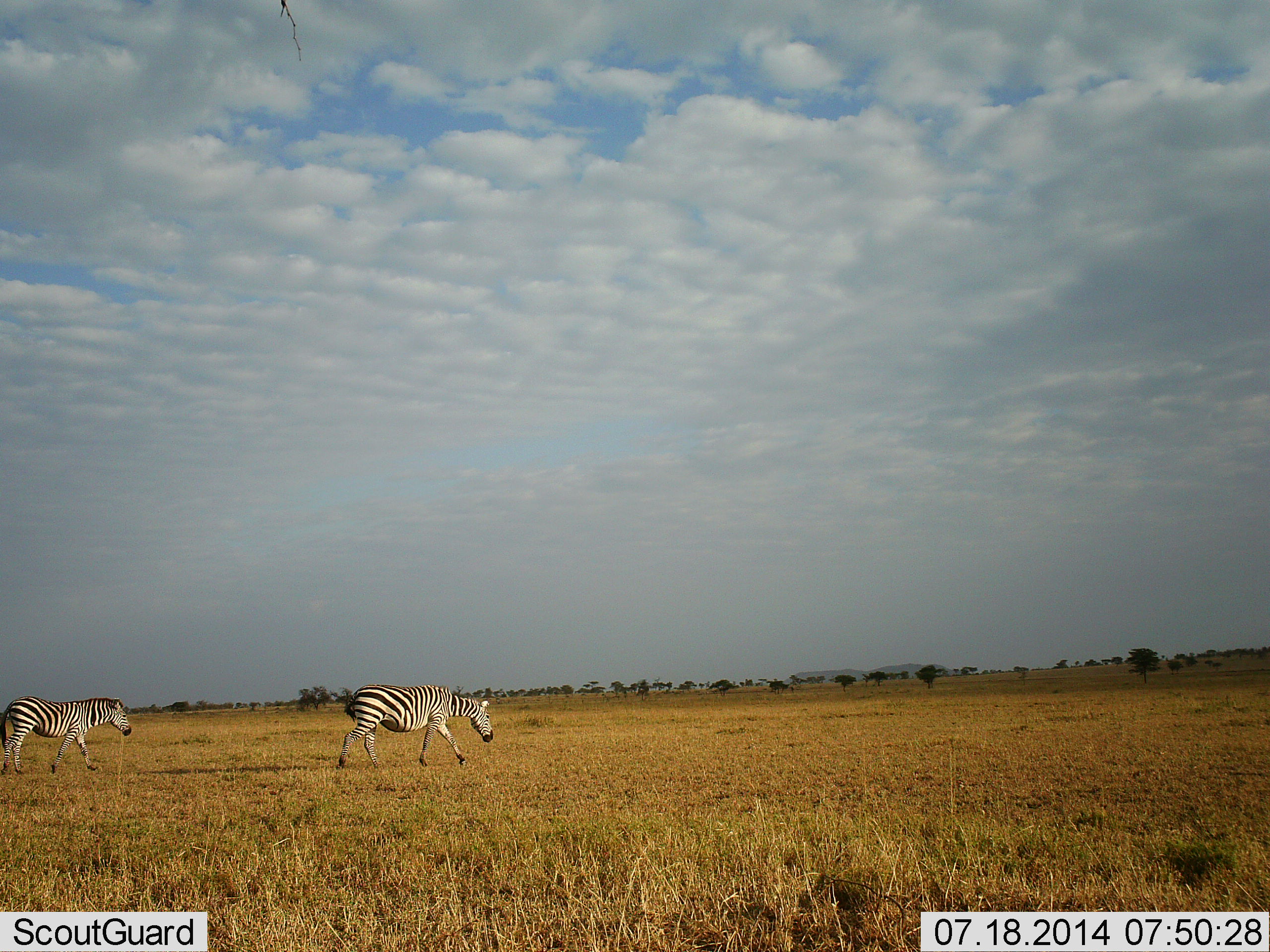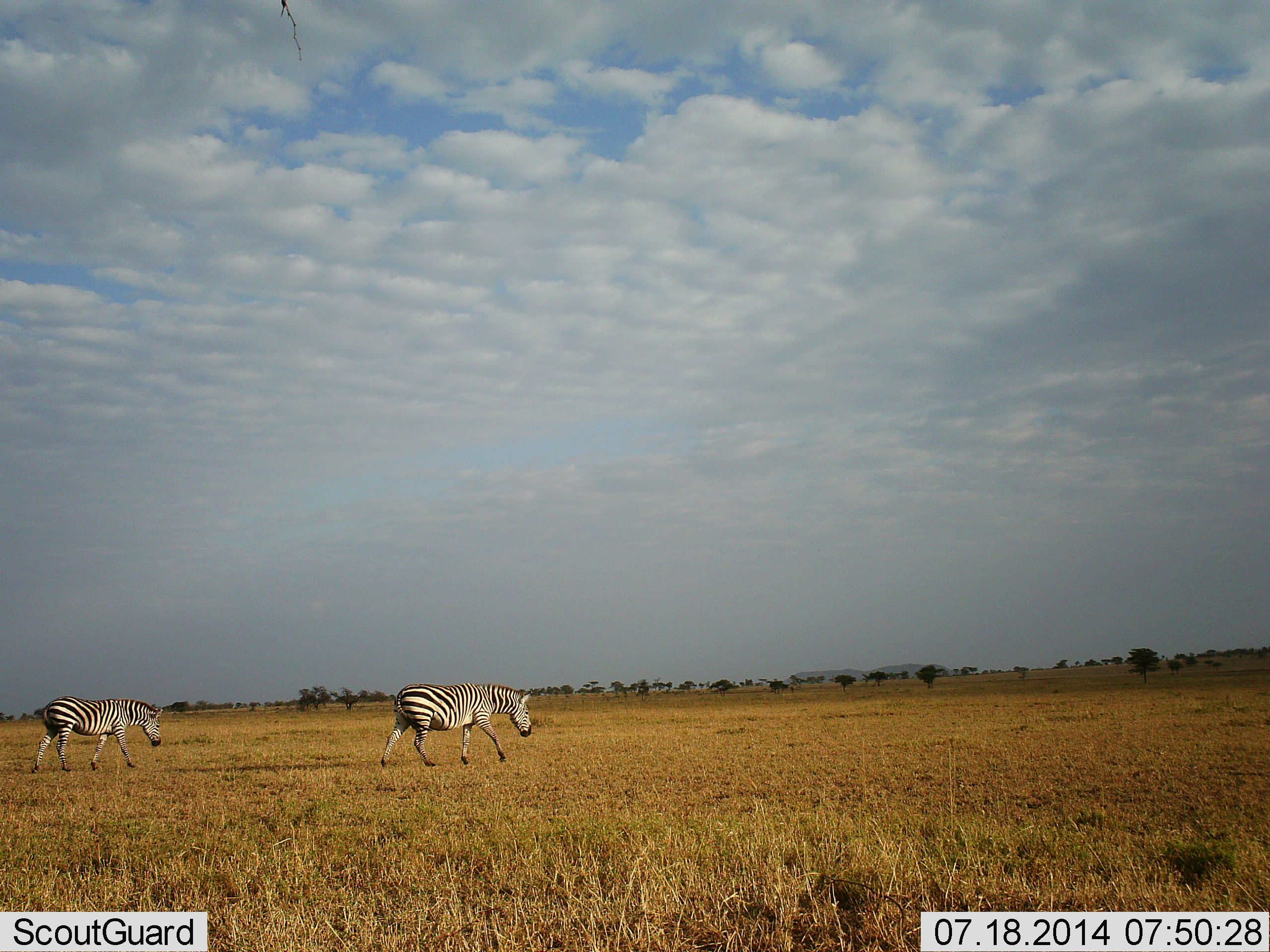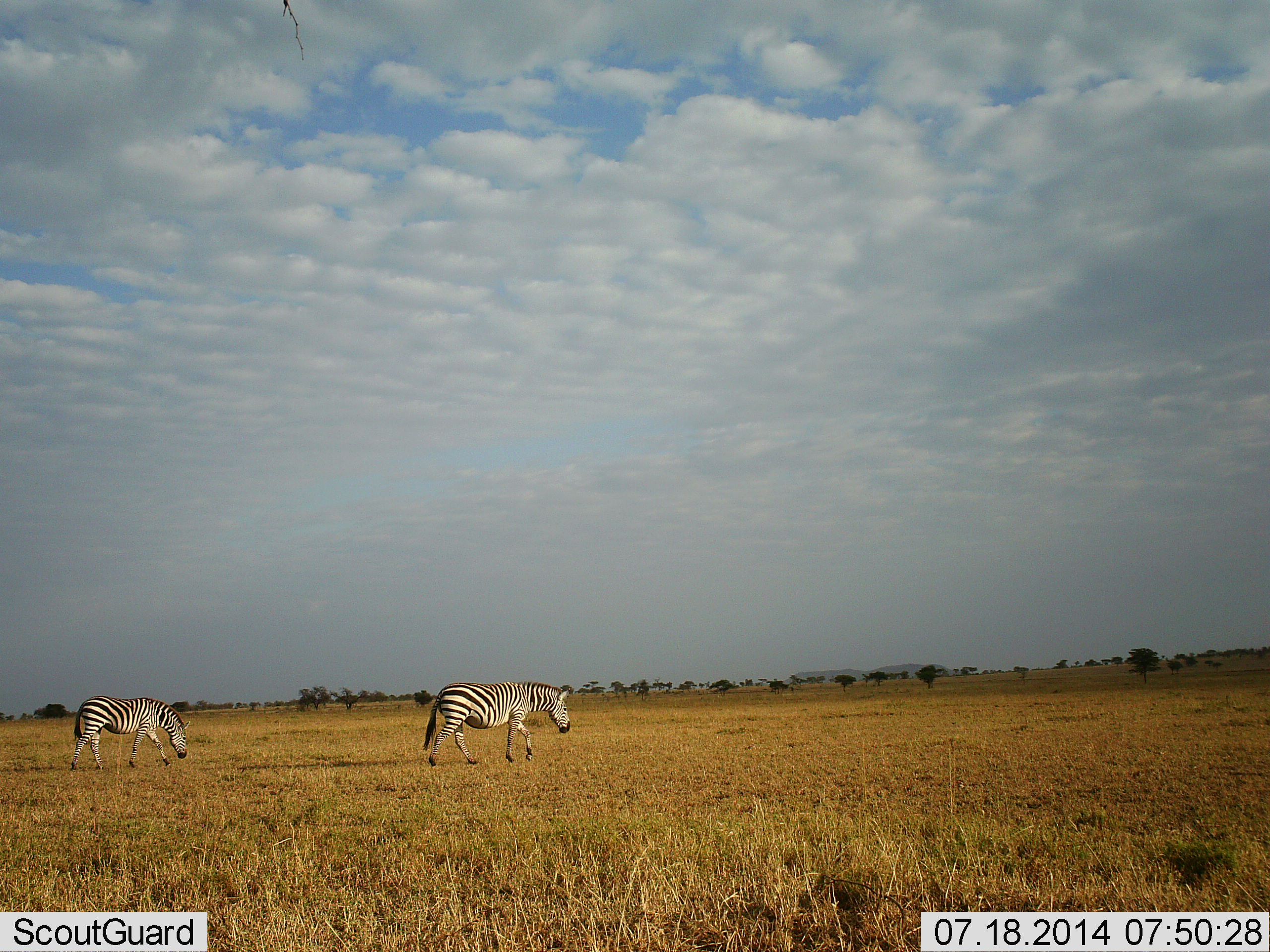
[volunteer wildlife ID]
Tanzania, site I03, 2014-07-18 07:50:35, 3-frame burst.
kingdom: Animalia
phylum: Chordata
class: Mammalia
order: Perissodactyla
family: Equidae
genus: Equus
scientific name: Equus quagga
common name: plains zebra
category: zebra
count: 2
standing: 0%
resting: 0%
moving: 100%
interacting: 0%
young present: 0%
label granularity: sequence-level